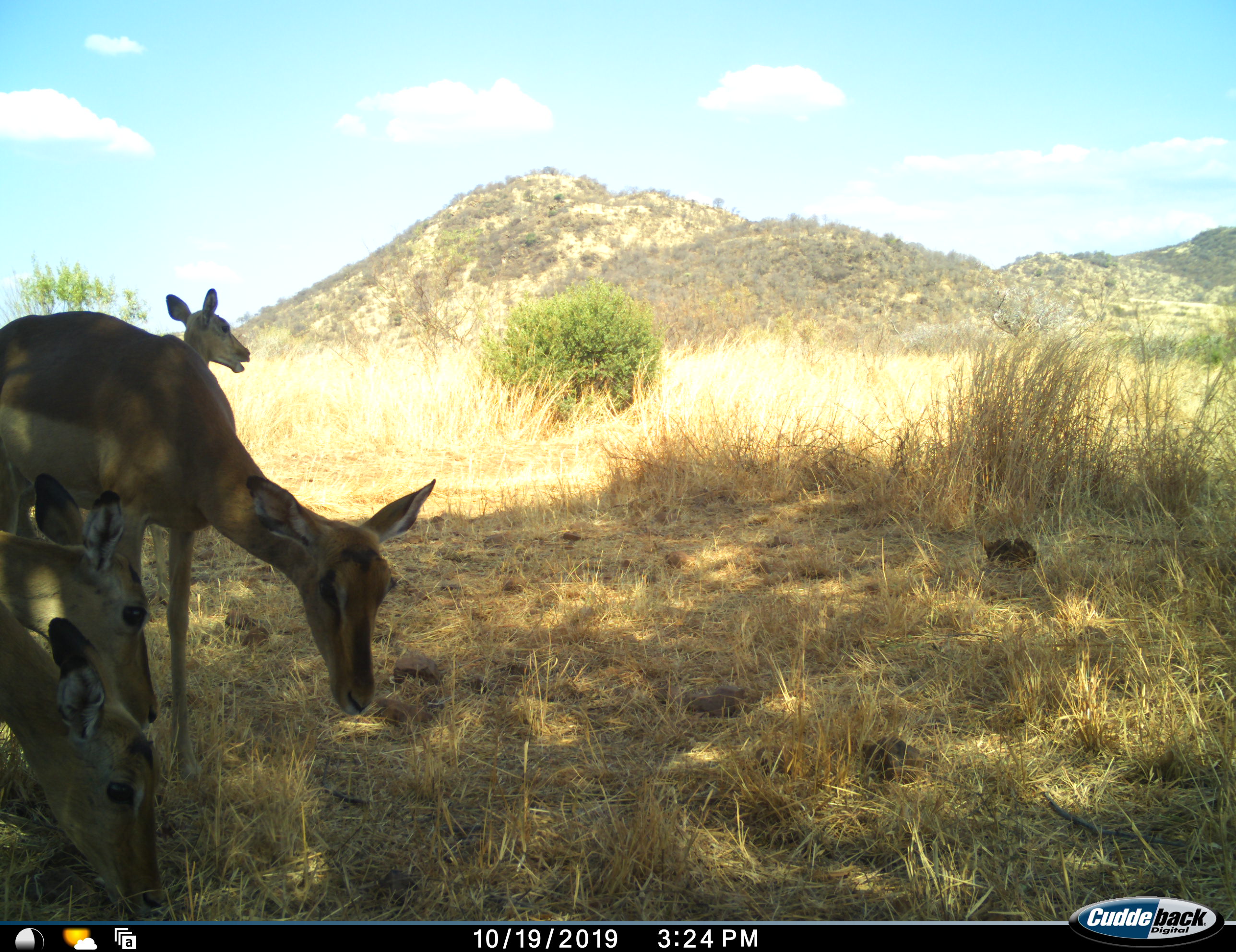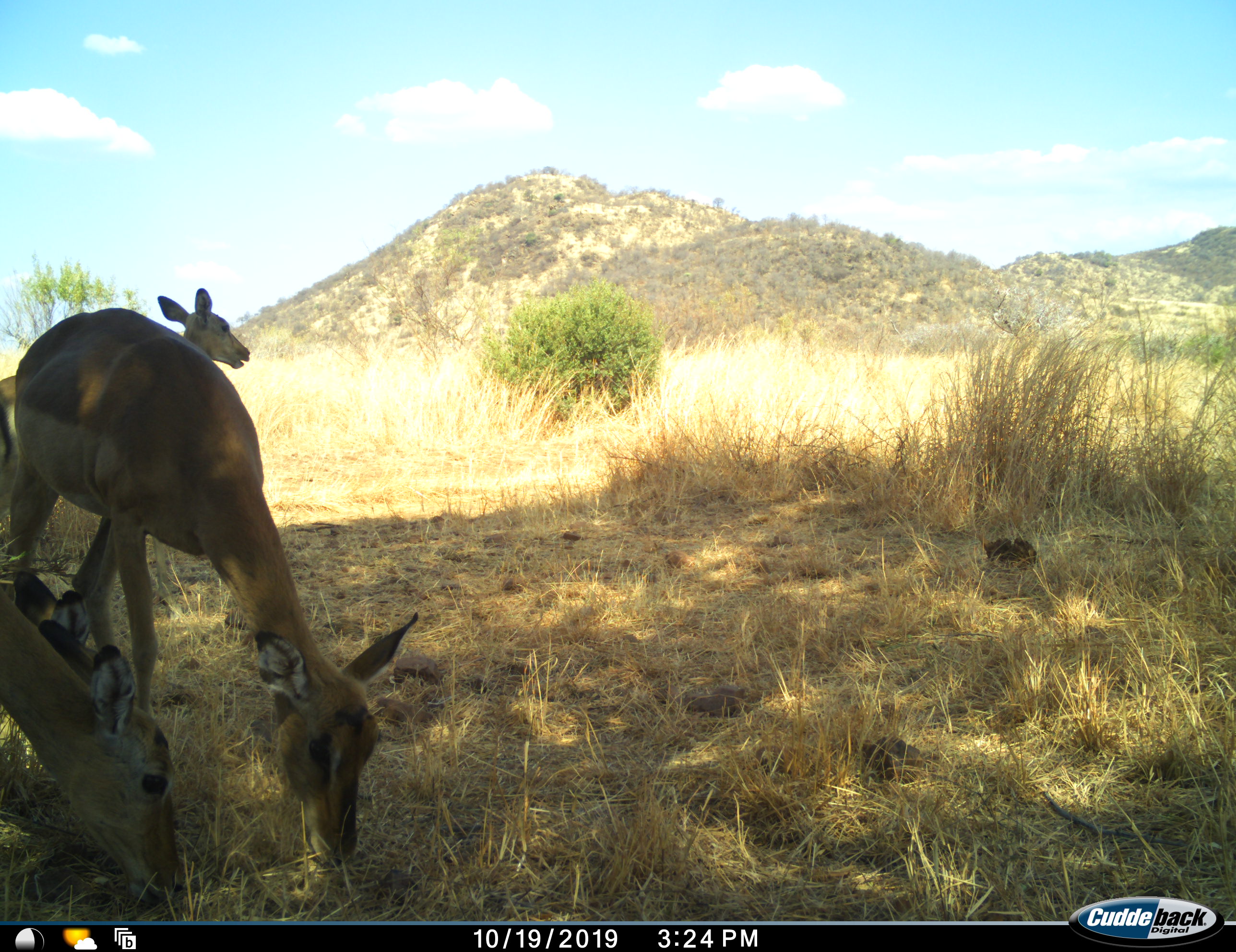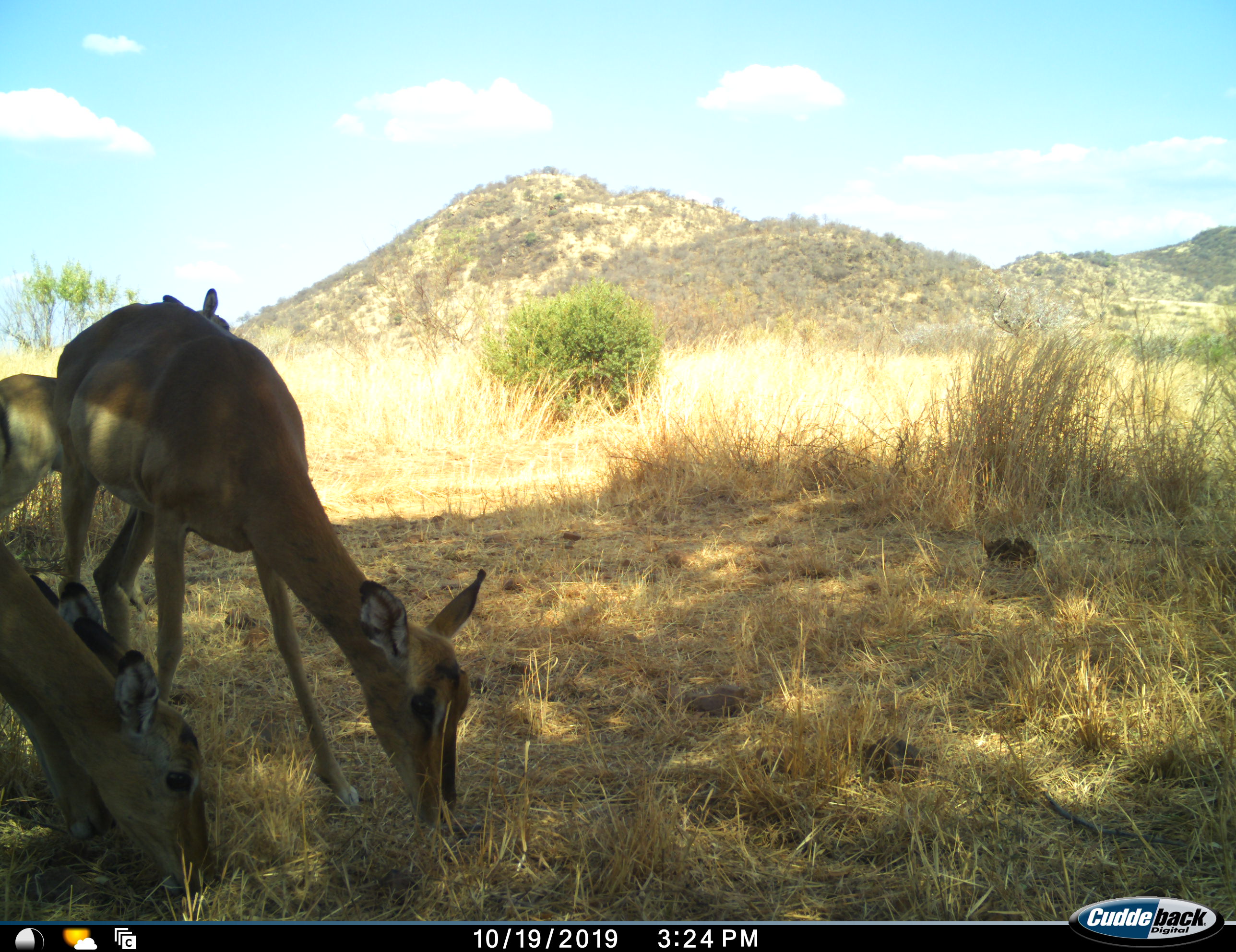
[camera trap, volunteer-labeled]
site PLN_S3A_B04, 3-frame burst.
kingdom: Animalia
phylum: Chordata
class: Mammalia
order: Artiodactyla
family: Bovidae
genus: Aepyceros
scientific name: Aepyceros melampus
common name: impala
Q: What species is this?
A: Impala (Aepyceros melampus).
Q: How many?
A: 4.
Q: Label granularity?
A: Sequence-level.